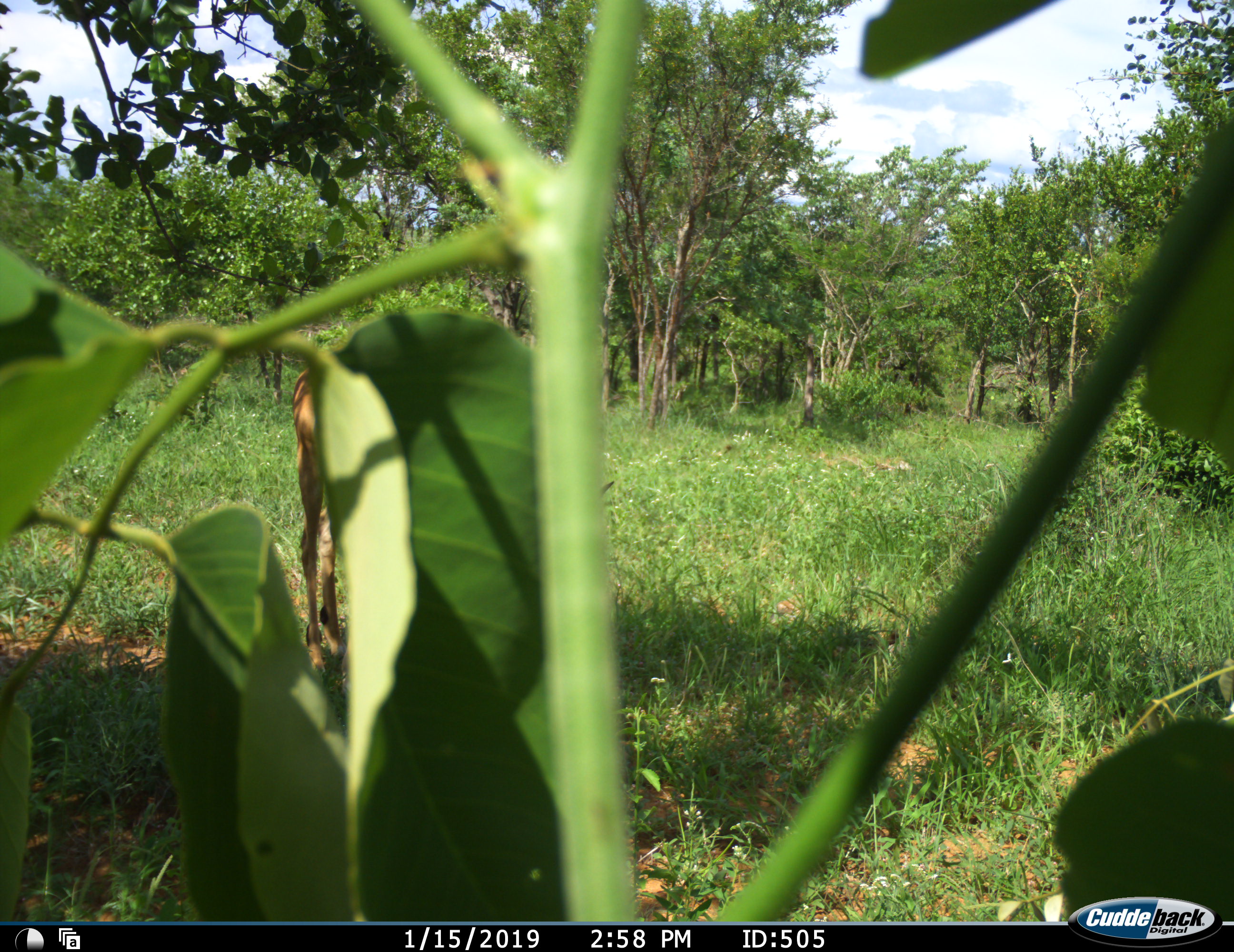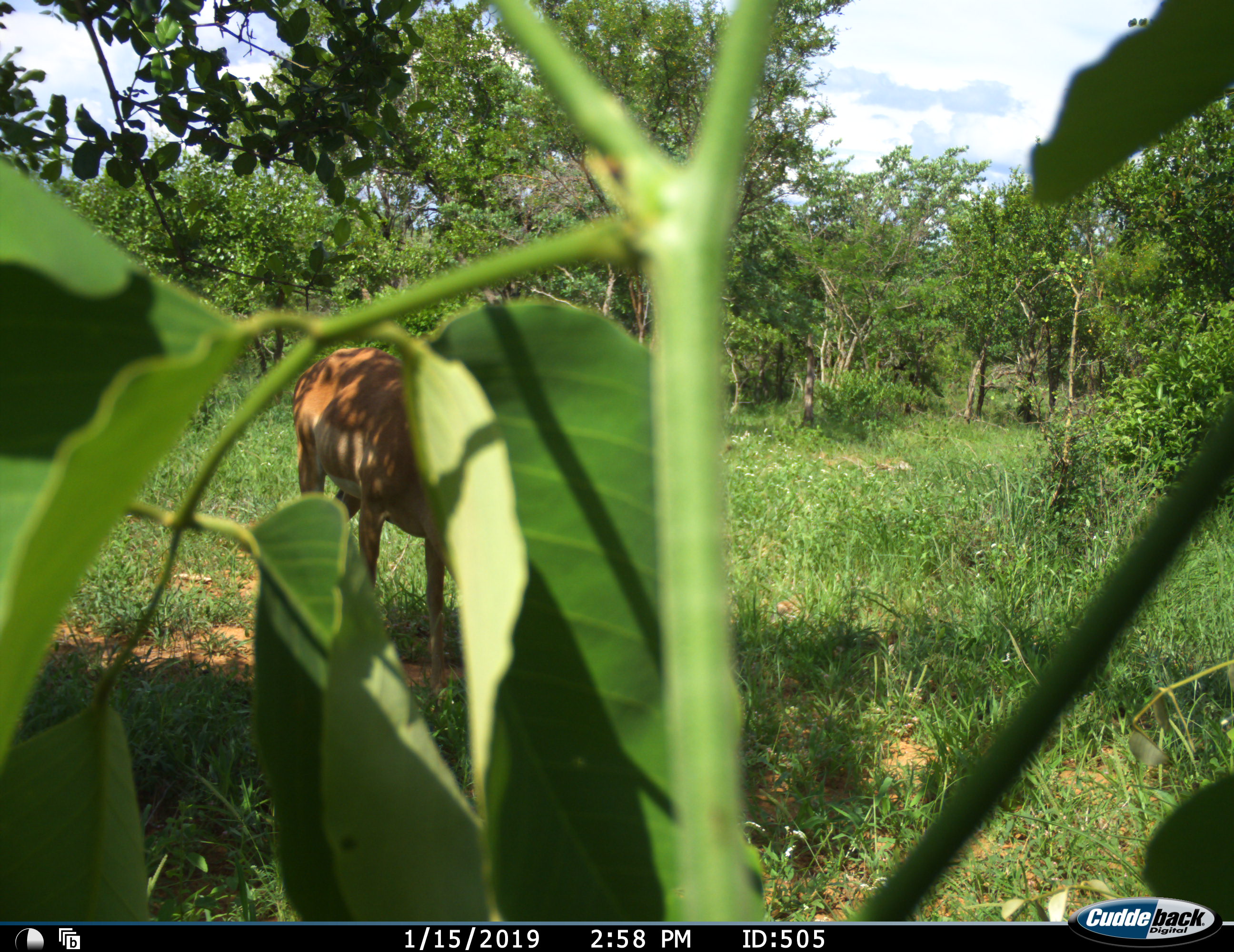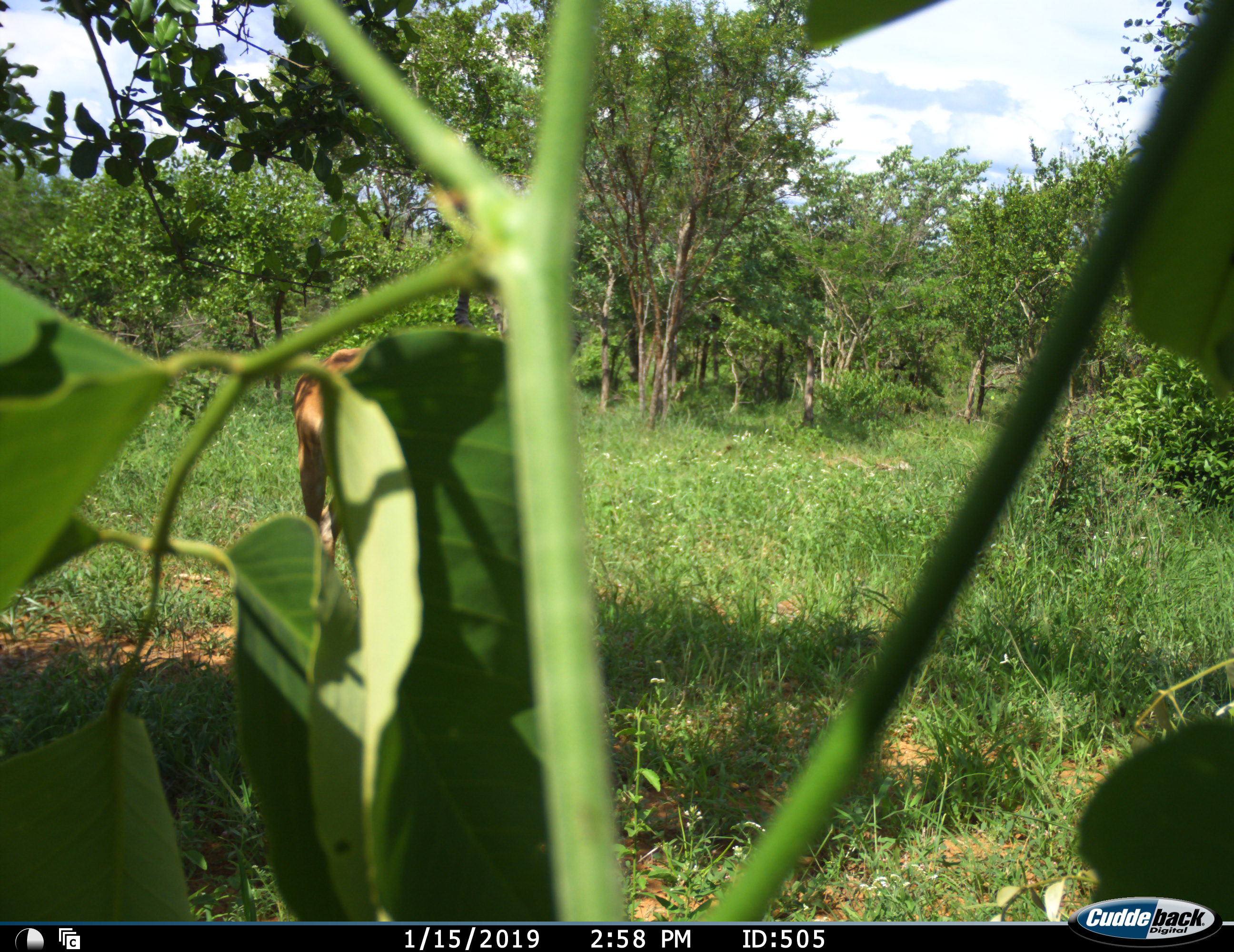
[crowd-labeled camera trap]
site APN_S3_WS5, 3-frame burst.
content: unidentified animal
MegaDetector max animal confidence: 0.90